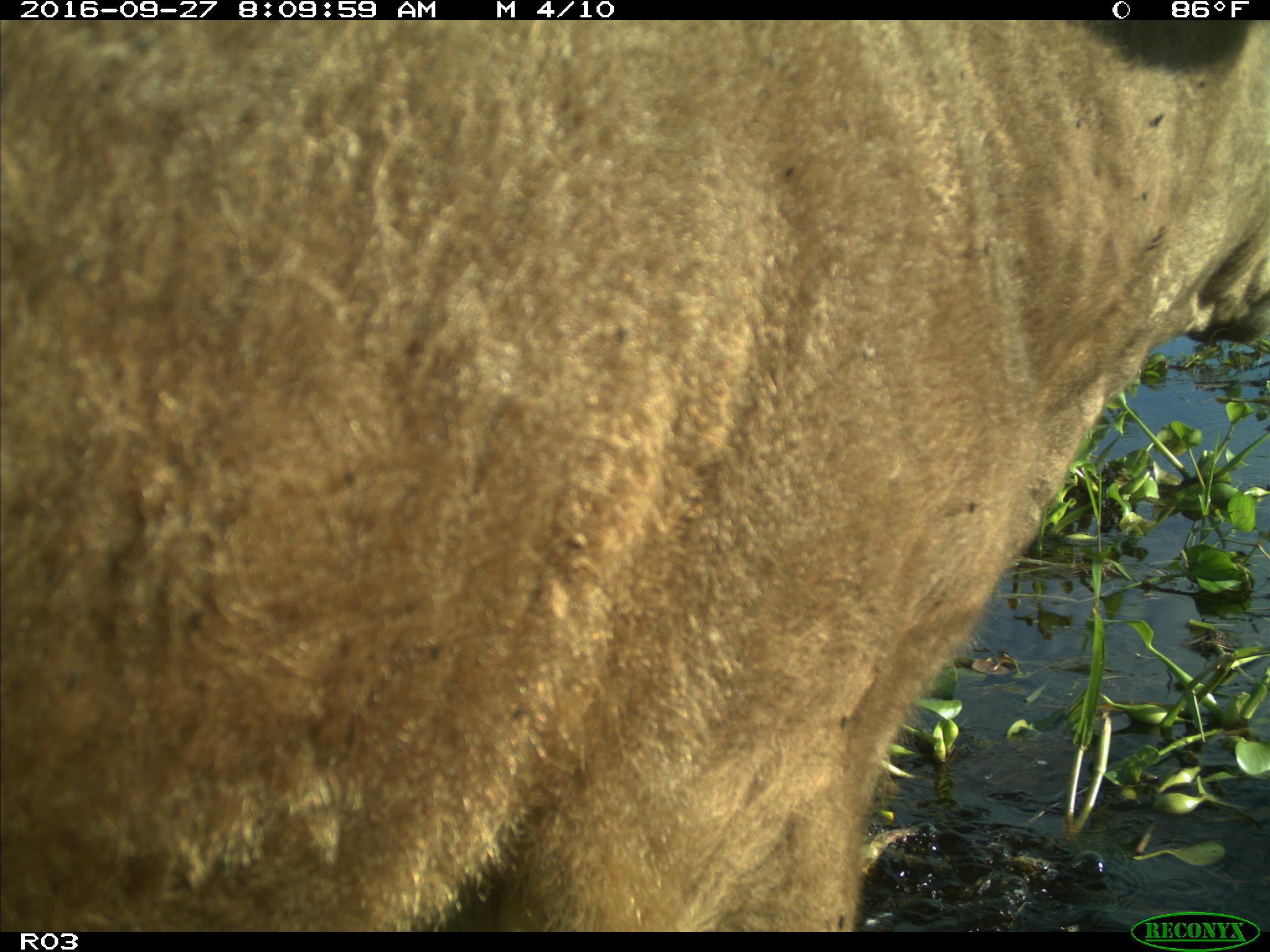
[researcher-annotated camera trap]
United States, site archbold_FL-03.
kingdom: Animalia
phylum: Chordata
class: Mammalia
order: Artiodactyla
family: Bovidae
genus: Bos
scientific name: Bos taurus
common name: domestic cow